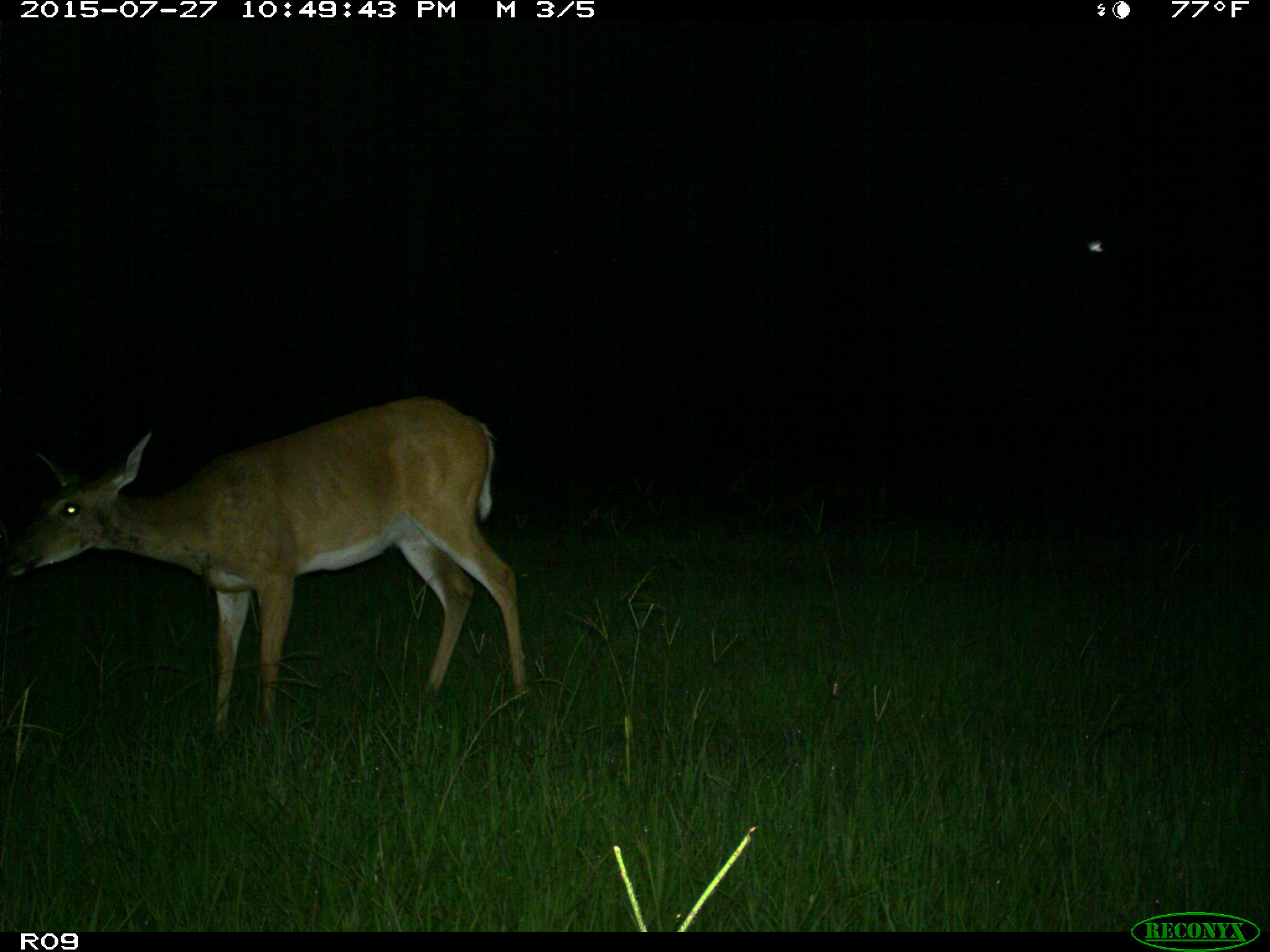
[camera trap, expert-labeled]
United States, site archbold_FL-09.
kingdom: Animalia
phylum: Chordata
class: Mammalia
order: Artiodactyla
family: Cervidae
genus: Odocoileus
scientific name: Odocoileus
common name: deer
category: unidentified deer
Unidentified deer (deer) (Odocoileus).